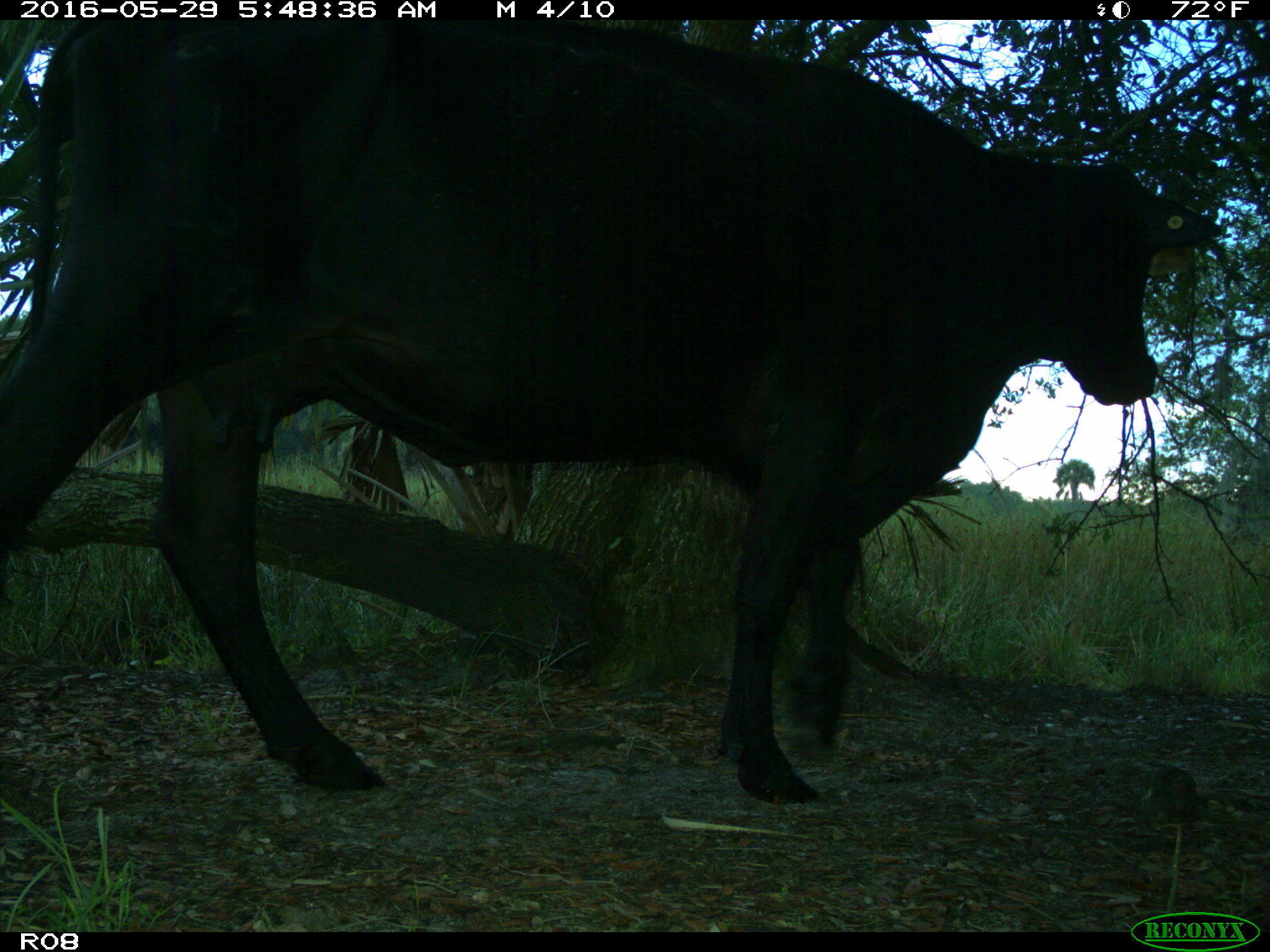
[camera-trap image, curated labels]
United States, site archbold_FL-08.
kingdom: Animalia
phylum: Chordata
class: Mammalia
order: Artiodactyla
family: Bovidae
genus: Bos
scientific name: Bos taurus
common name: domestic cow